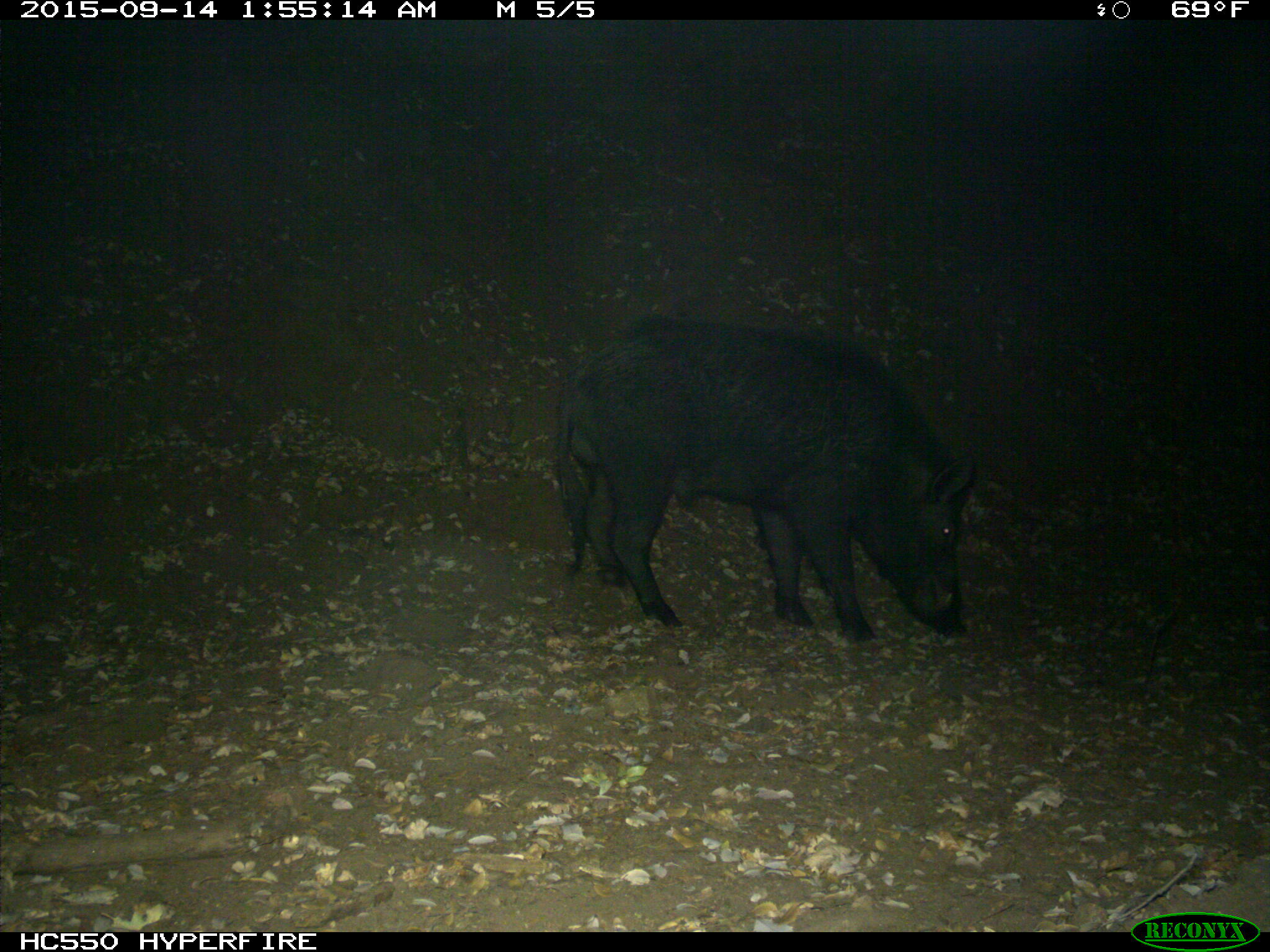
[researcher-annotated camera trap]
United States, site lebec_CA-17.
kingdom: Animalia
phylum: Chordata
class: Mammalia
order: Artiodactyla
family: Suidae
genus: Sus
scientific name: Sus scrofa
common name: wild boar